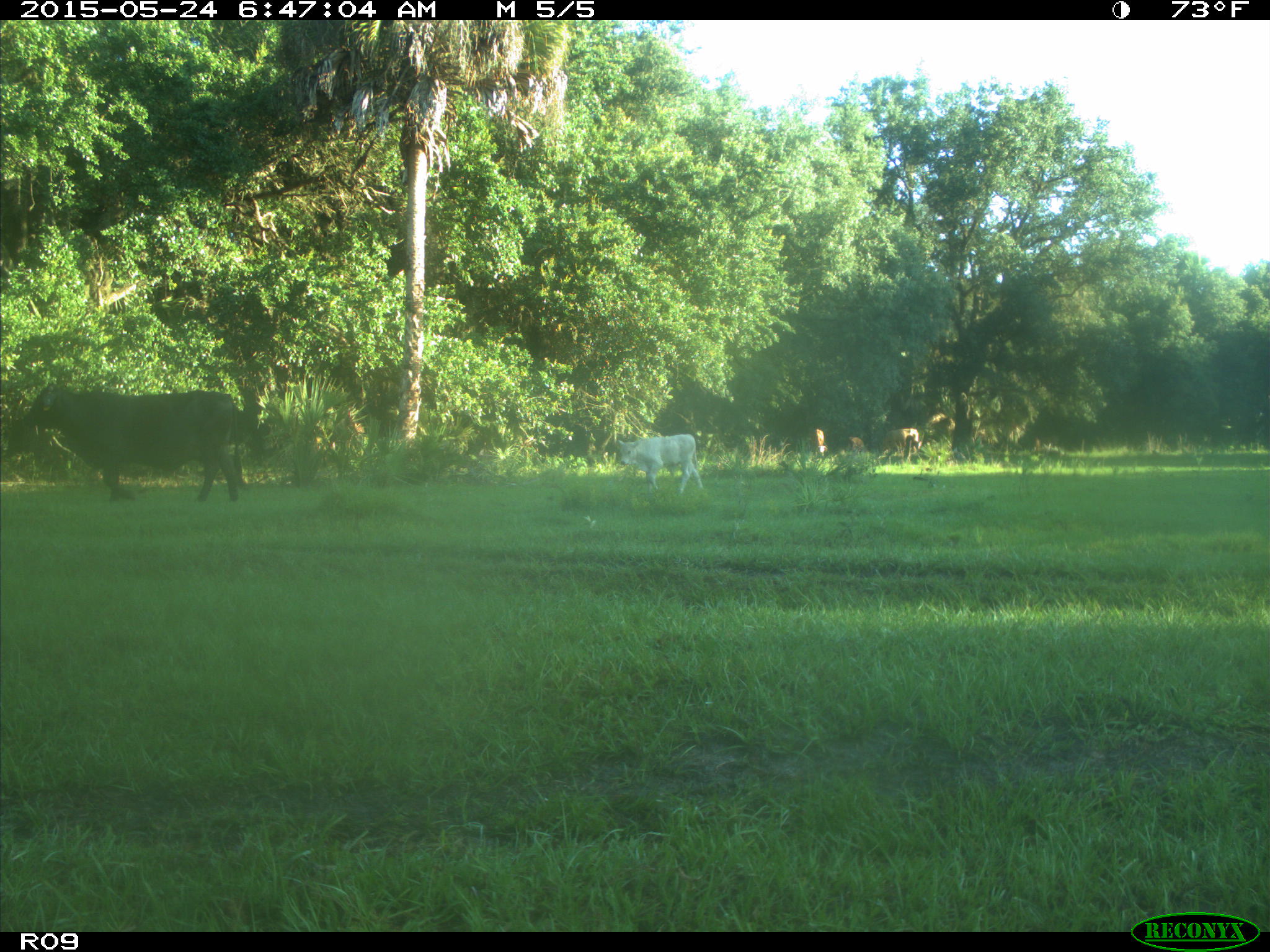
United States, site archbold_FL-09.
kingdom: Animalia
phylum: Chordata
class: Mammalia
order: Artiodactyla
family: Bovidae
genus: Bos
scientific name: Bos taurus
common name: domestic cow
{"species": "Bos taurus (domestic cow)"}